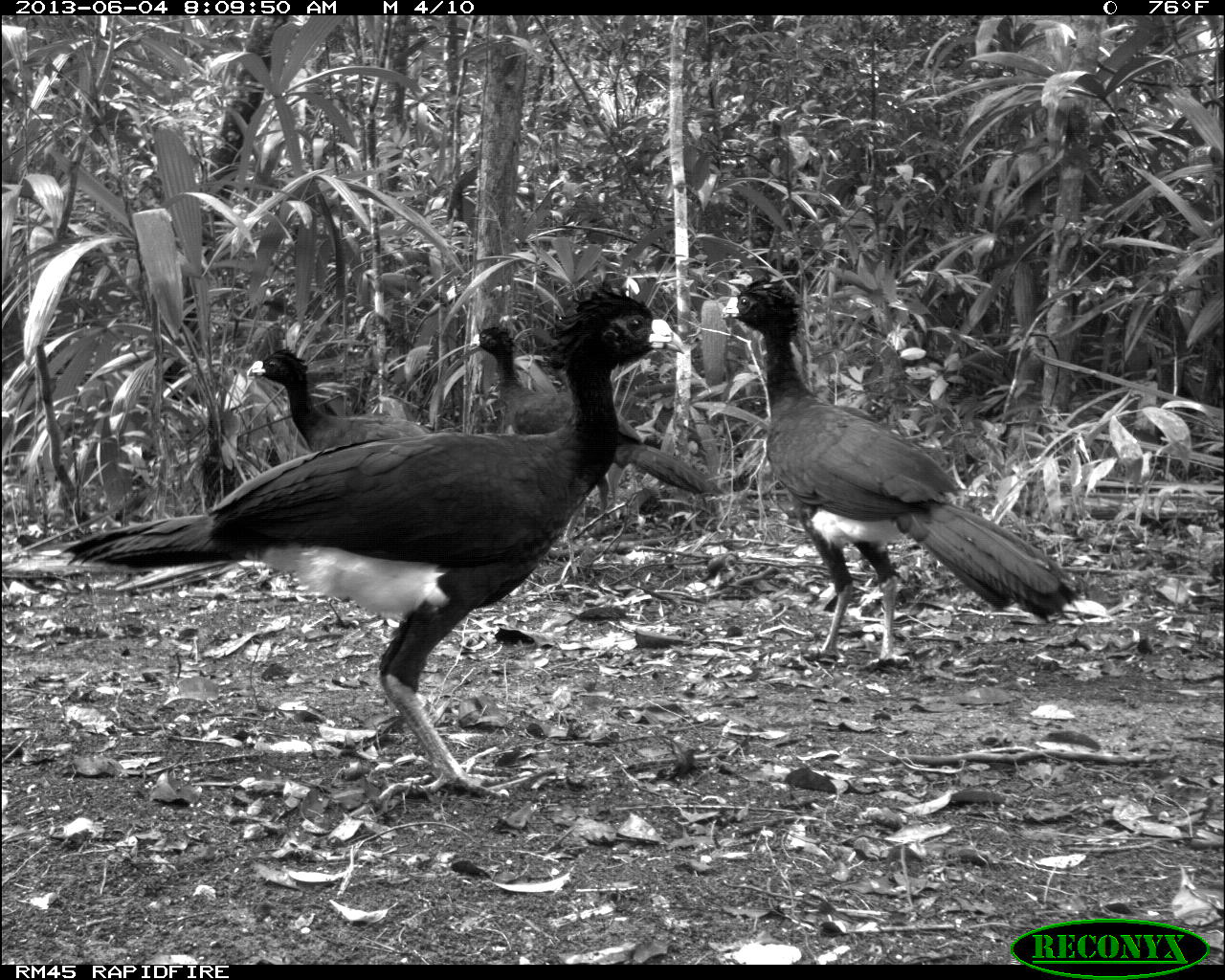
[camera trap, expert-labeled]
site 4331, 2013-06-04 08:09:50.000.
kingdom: Animalia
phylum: Chordata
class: Aves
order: Galliformes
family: Cracidae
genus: Crax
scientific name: Crax rubra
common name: great curassow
Crax rubra (great curassow), count 4.